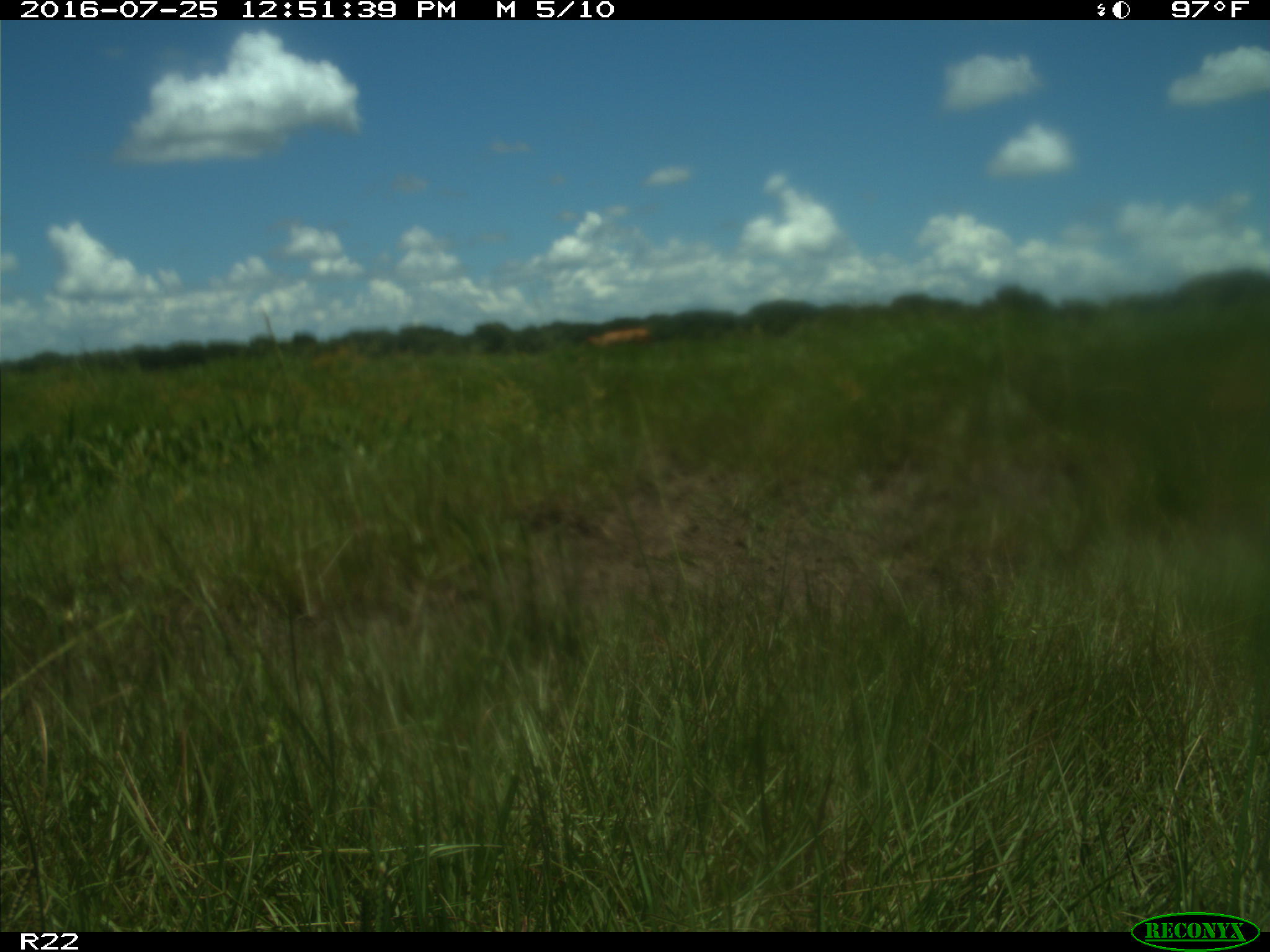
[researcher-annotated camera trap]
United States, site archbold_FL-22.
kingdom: Animalia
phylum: Chordata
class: Mammalia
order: Artiodactyla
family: Bovidae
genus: Bos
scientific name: Bos taurus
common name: domestic cow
Bos taurus (domestic cow).